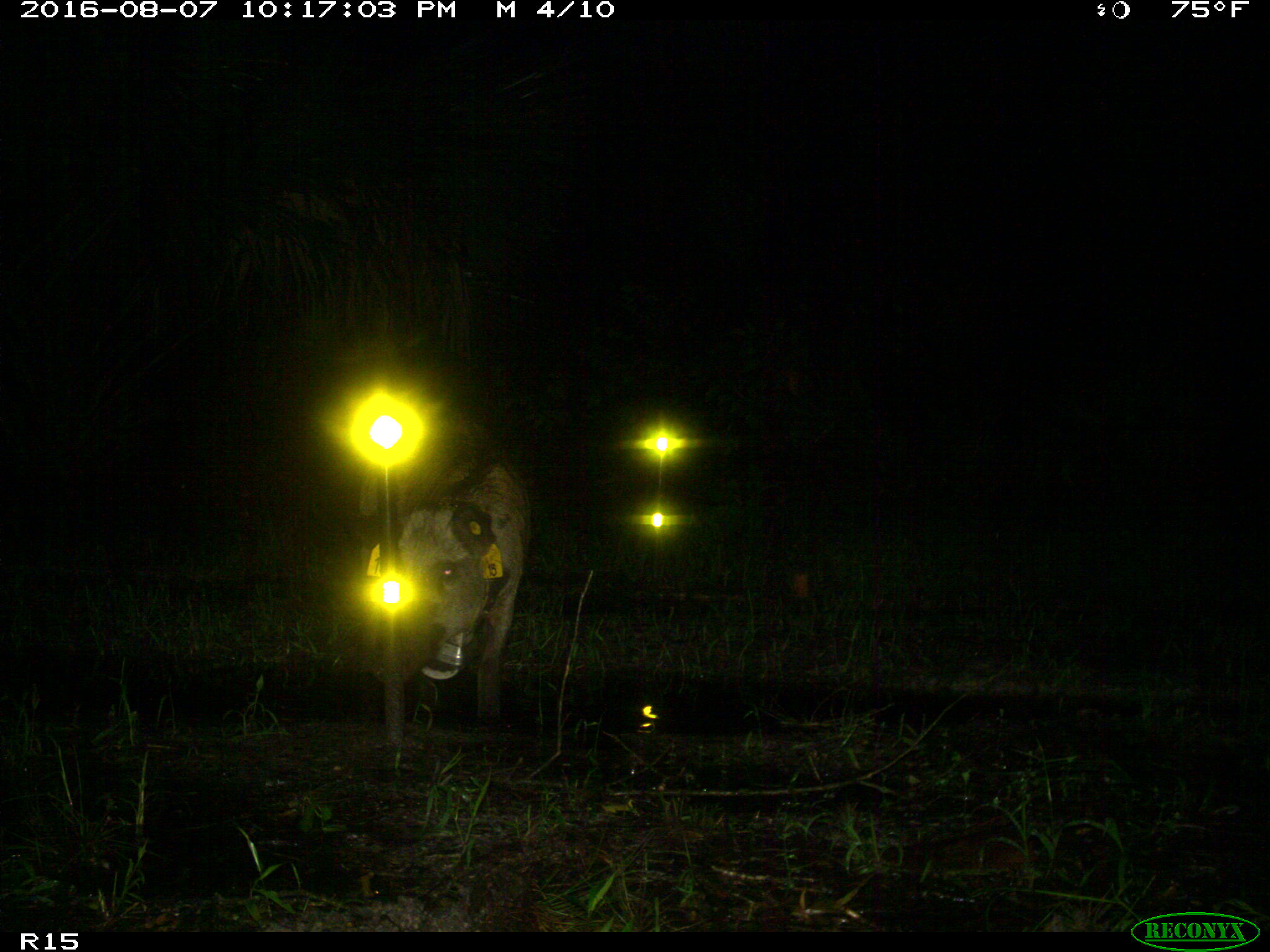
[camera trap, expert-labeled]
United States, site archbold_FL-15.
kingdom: Animalia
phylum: Chordata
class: Mammalia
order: Artiodactyla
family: Suidae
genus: Sus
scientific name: Sus scrofa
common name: wild boar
Sus scrofa (wild boar).